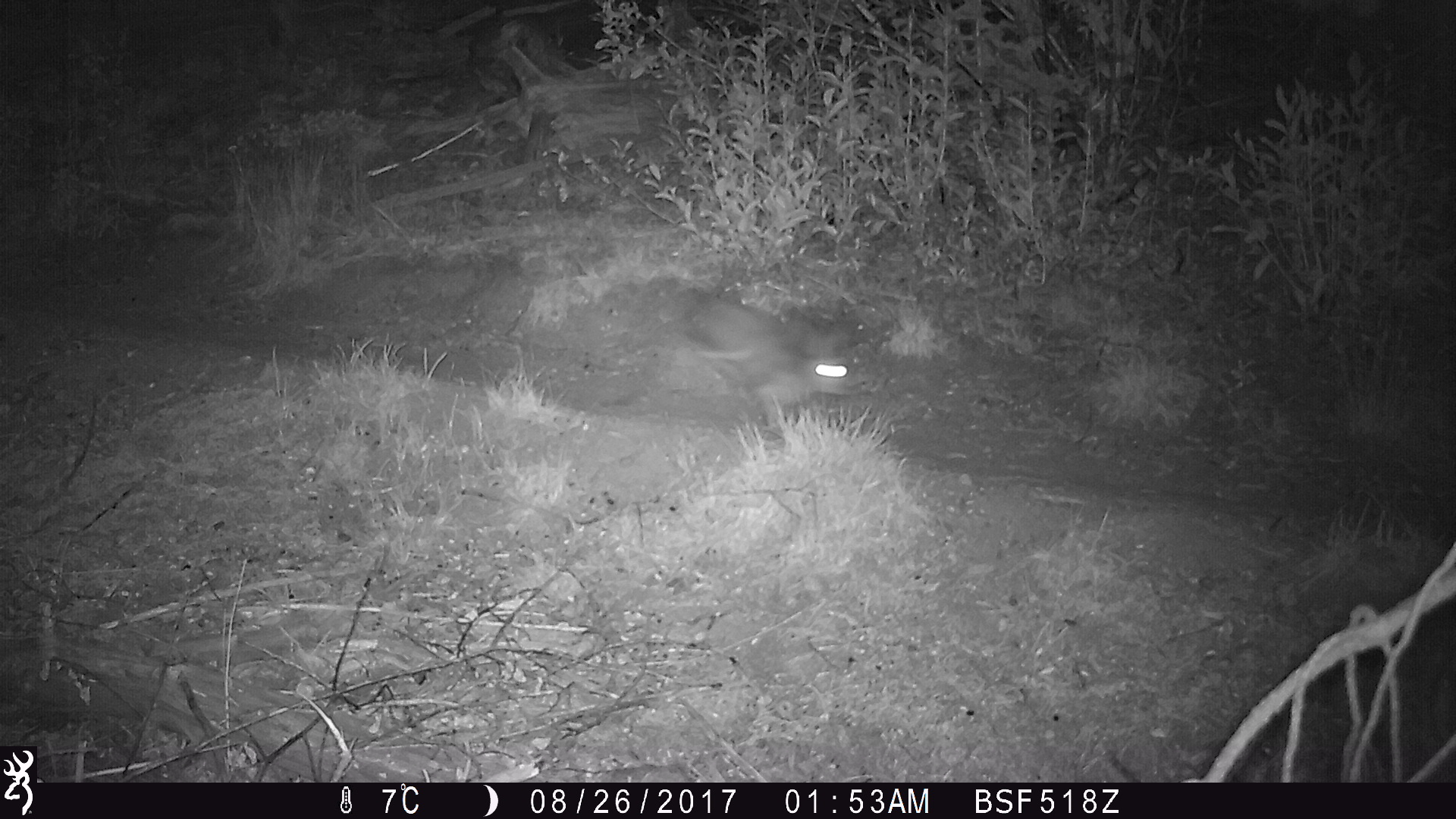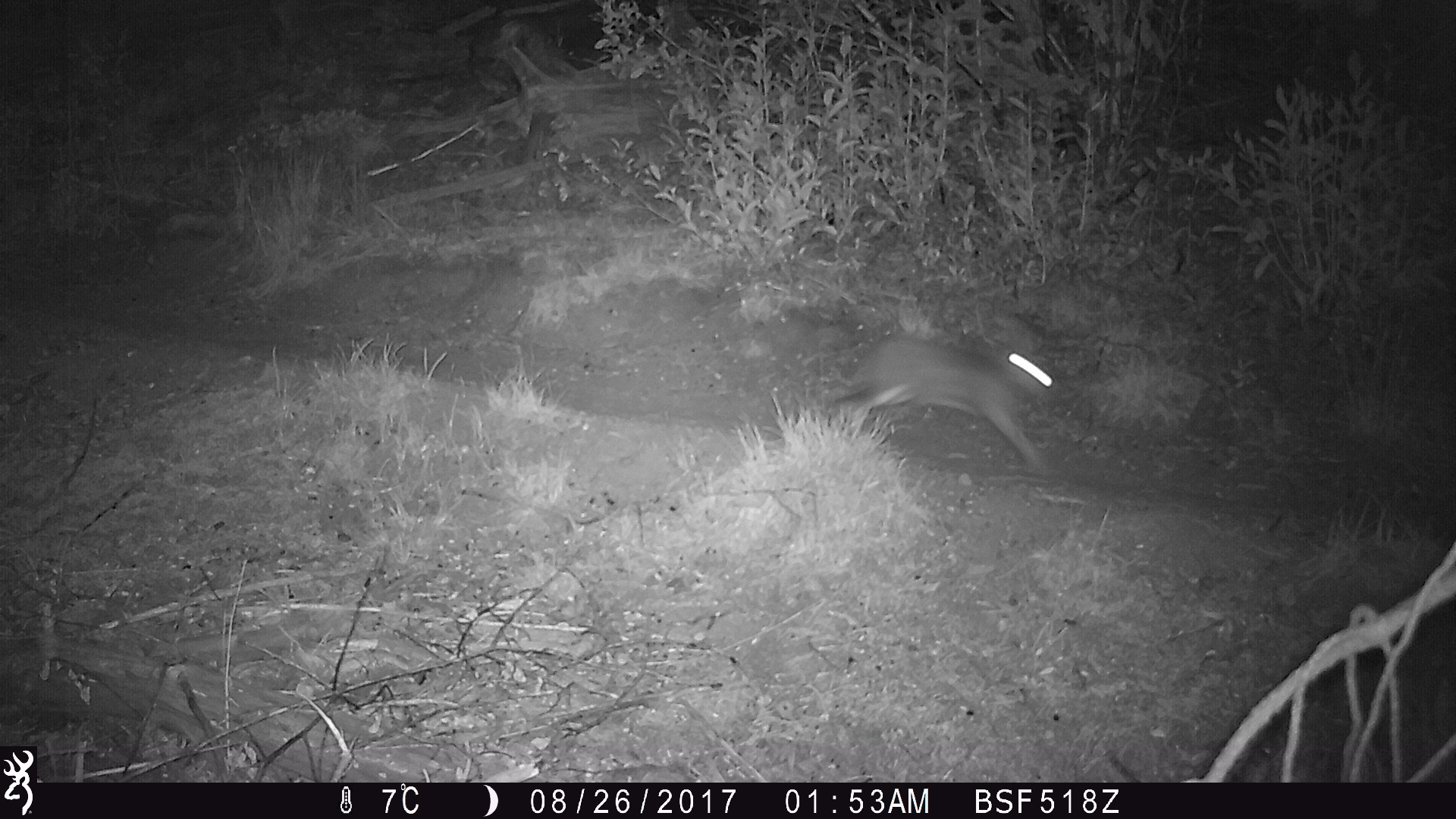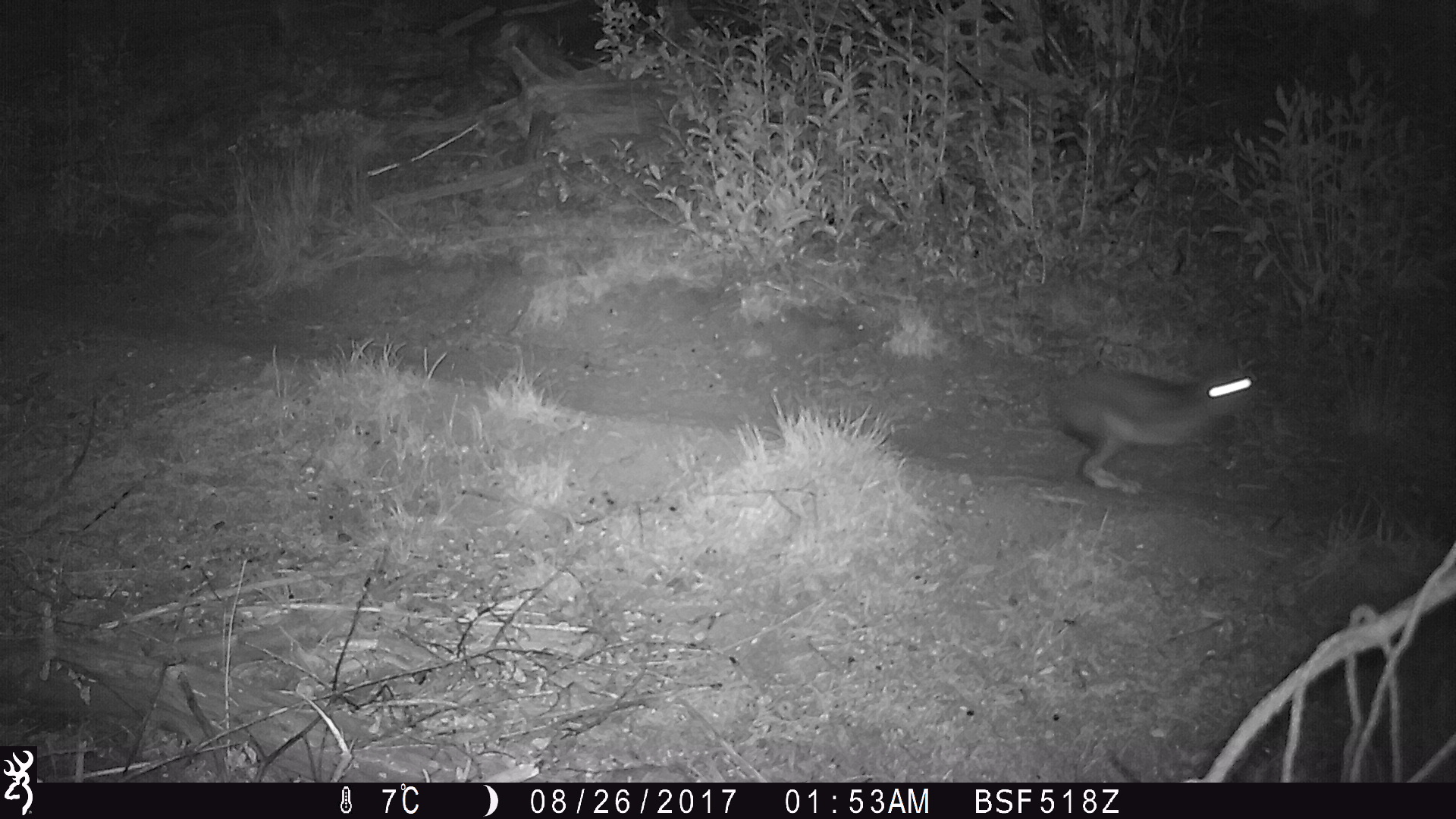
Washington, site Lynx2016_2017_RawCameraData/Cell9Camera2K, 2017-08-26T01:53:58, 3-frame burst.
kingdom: Animalia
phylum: Chordata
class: Mammalia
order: Lagomorpha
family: Leporidae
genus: Lepus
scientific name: Lepus americanus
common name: snowshoe hare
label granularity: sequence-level